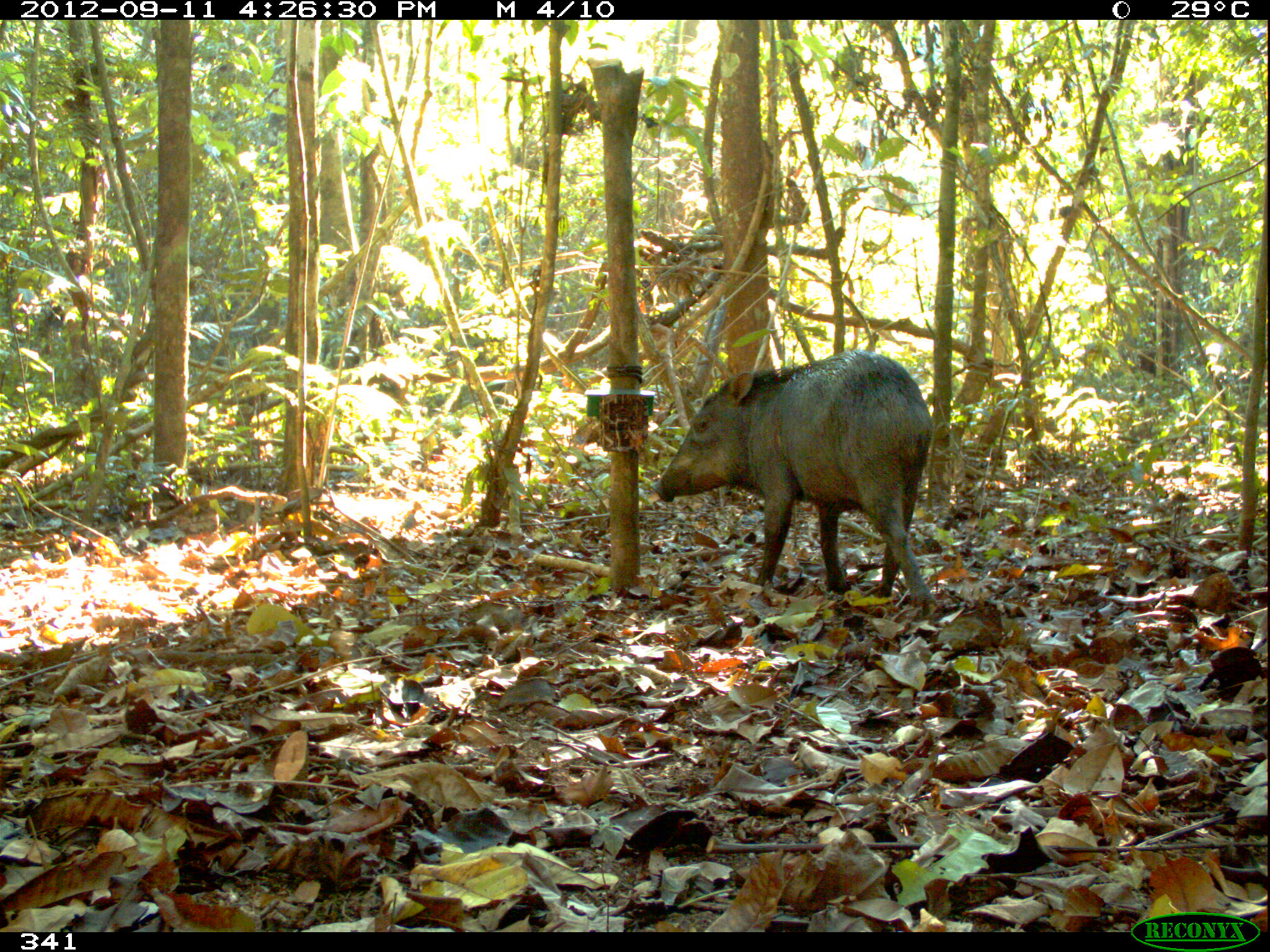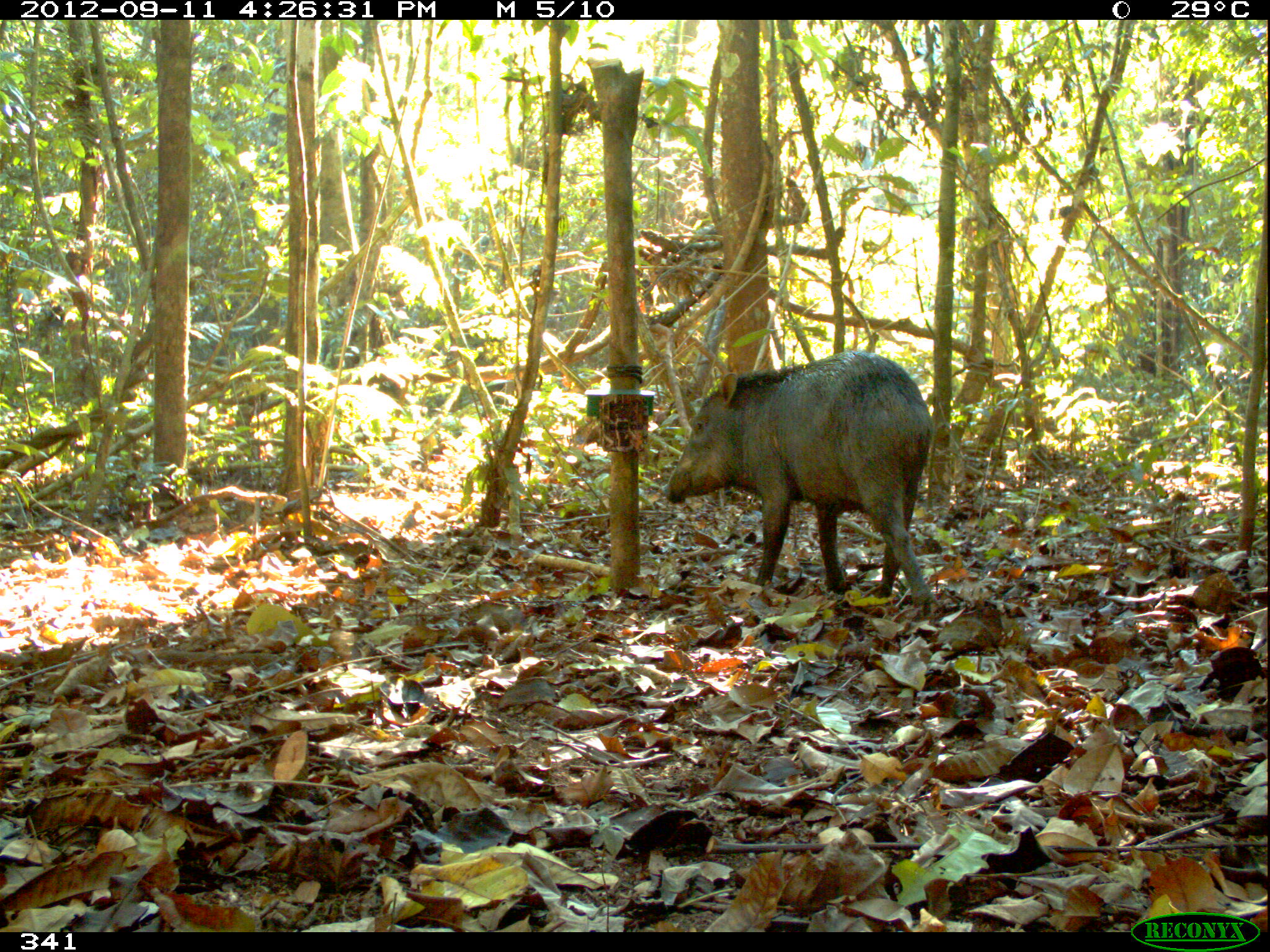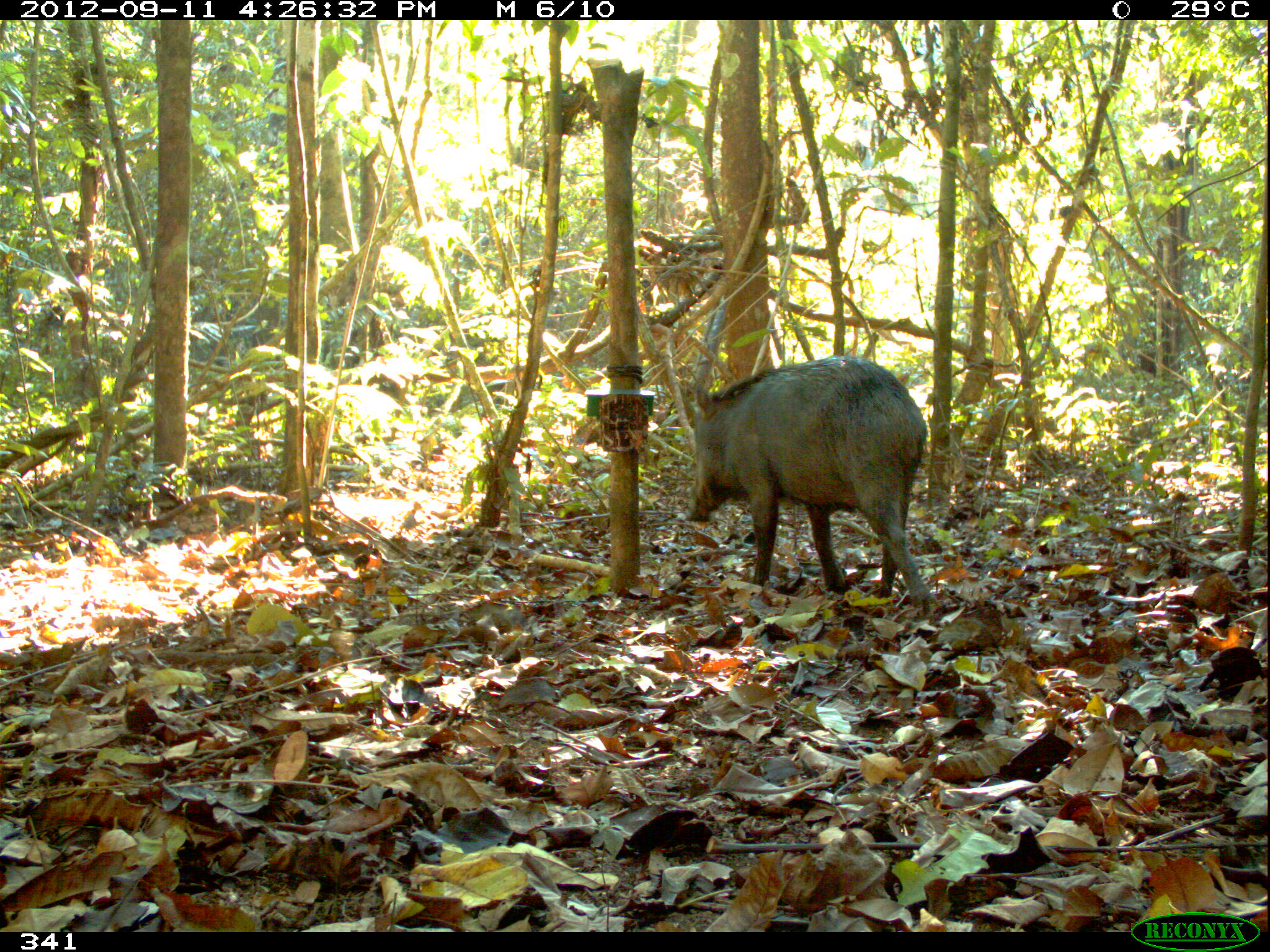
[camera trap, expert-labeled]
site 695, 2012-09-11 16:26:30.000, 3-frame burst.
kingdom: Animalia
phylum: Chordata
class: Mammalia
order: Artiodactyla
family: Tayassuidae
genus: Tayassu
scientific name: Tayassu pecari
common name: white-lipped peccary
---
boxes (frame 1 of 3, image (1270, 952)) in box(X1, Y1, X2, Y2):
tayassu pecari: box(650, 349, 938, 613)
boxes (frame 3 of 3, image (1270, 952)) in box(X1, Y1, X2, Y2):
tayassu pecari: box(682, 355, 939, 616)